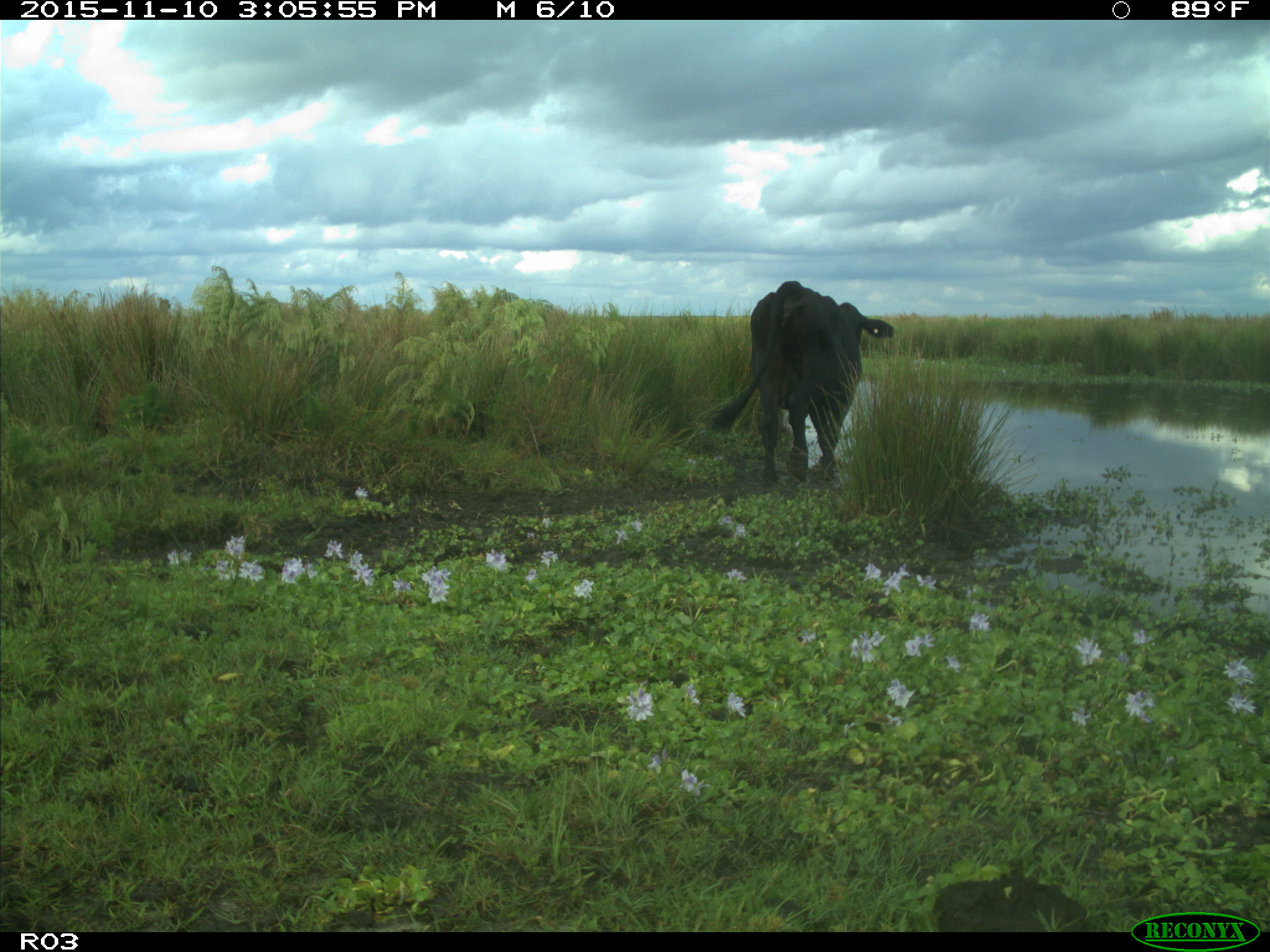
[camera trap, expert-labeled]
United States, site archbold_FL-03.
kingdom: Animalia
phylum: Chordata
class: Mammalia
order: Artiodactyla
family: Bovidae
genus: Bos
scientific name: Bos taurus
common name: domestic cow